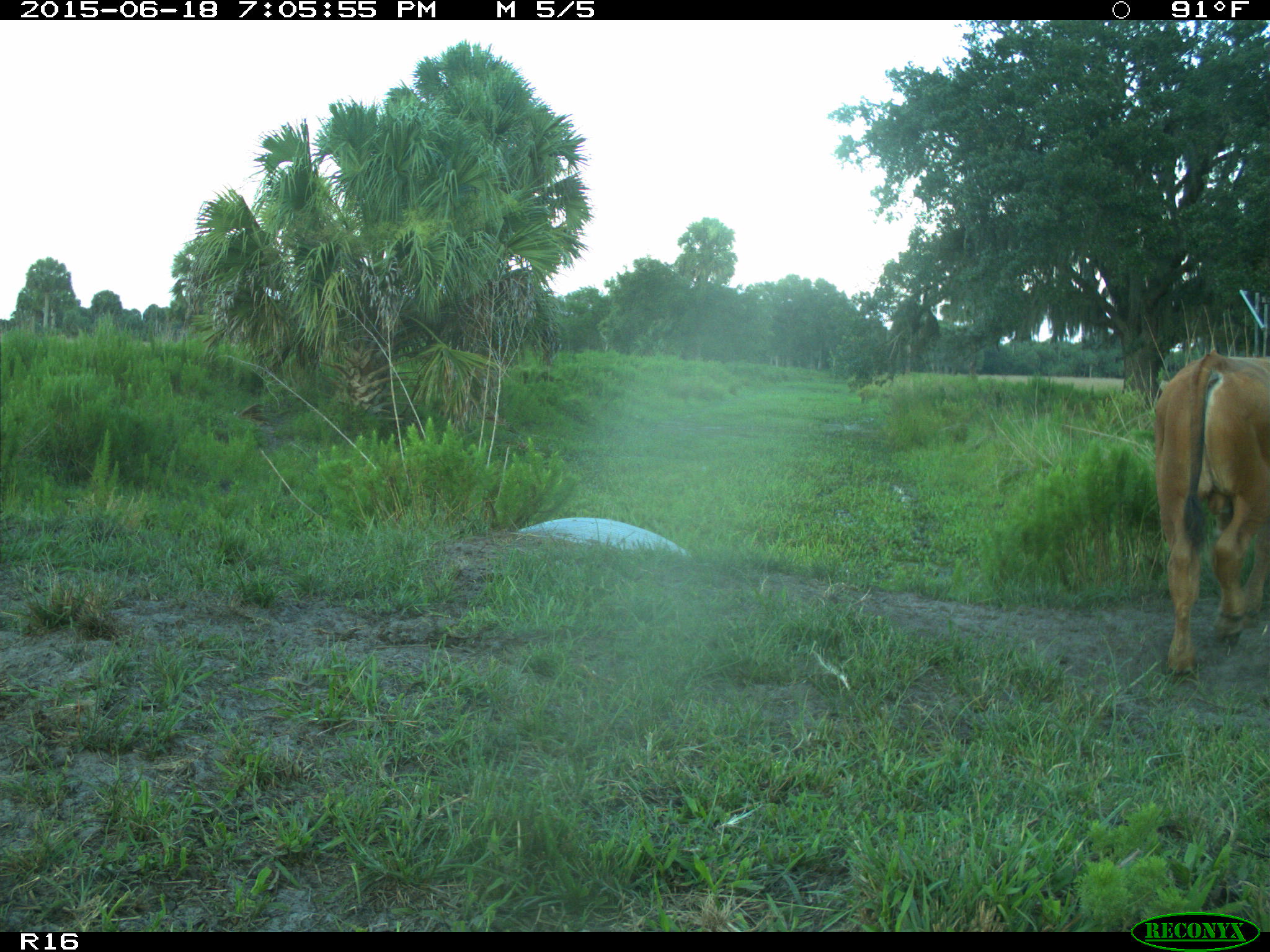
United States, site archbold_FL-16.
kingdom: Animalia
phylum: Chordata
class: Mammalia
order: Artiodactyla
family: Bovidae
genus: Bos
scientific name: Bos taurus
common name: domestic cow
Bos taurus (domestic cow).